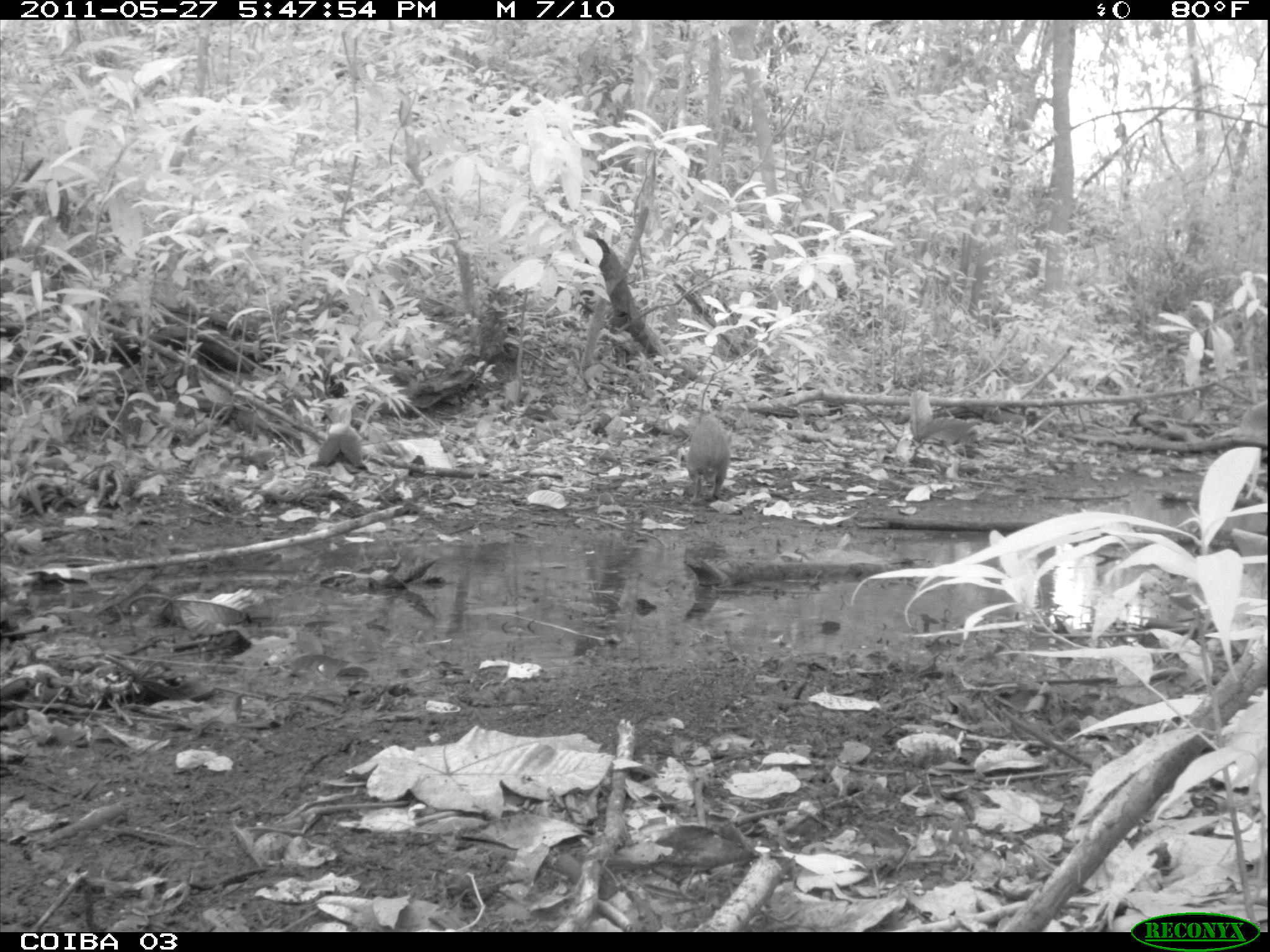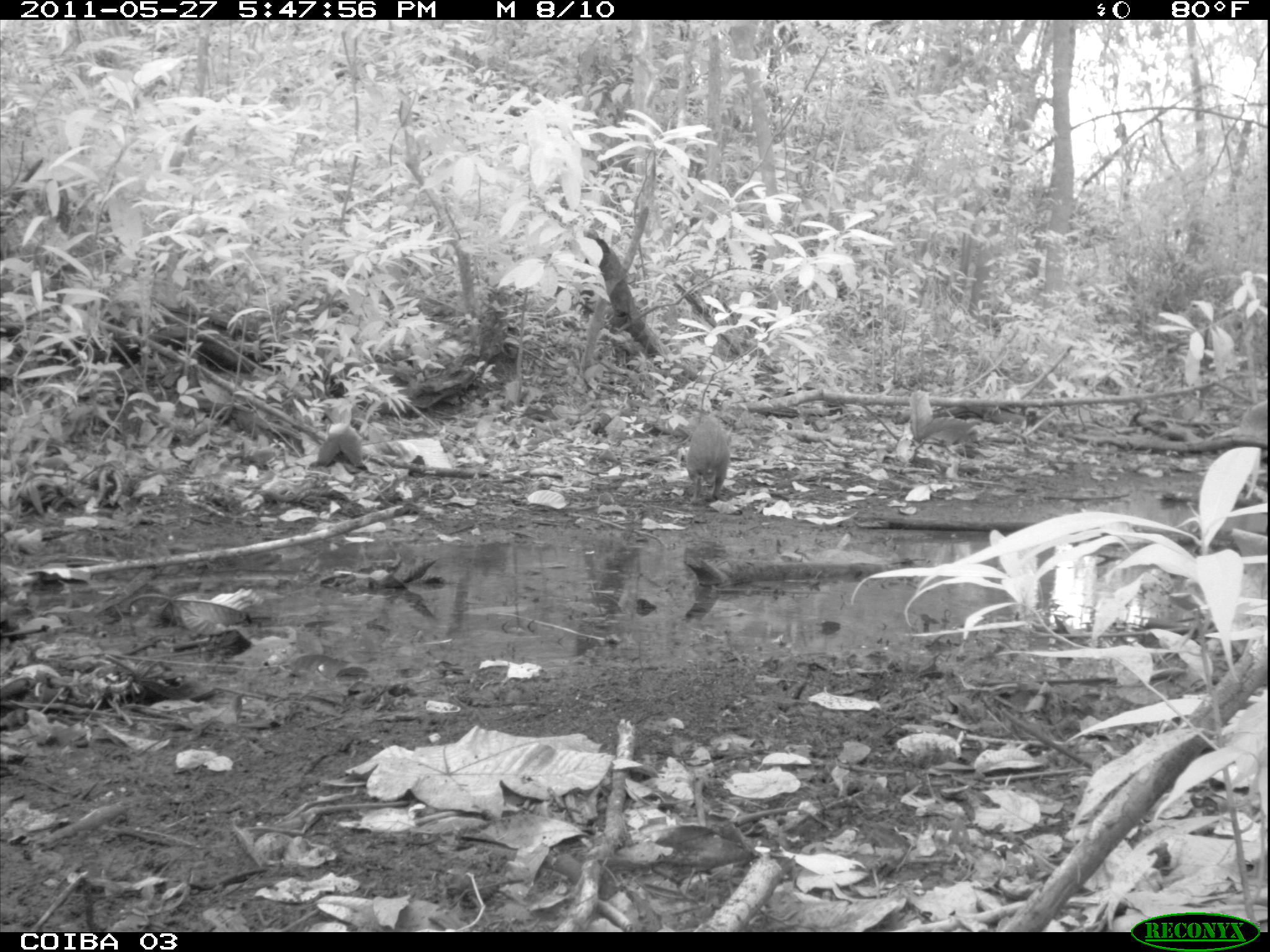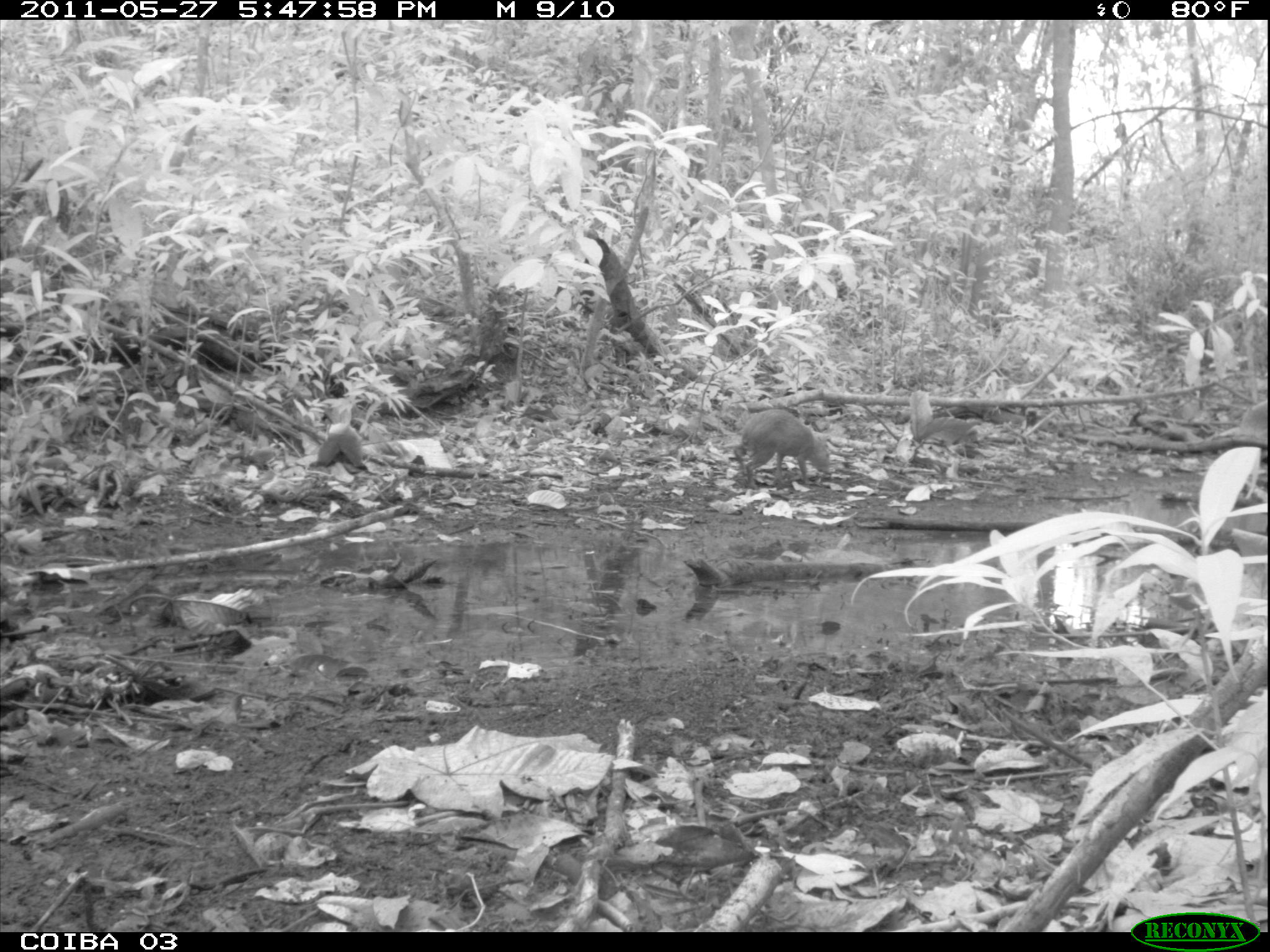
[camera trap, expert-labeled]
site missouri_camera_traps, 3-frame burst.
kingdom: Animalia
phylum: Chordata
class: Mammalia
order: Rodentia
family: Dasyproctidae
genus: Dasyprocta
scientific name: Dasyprocta coibae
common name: coiban agouti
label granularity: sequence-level